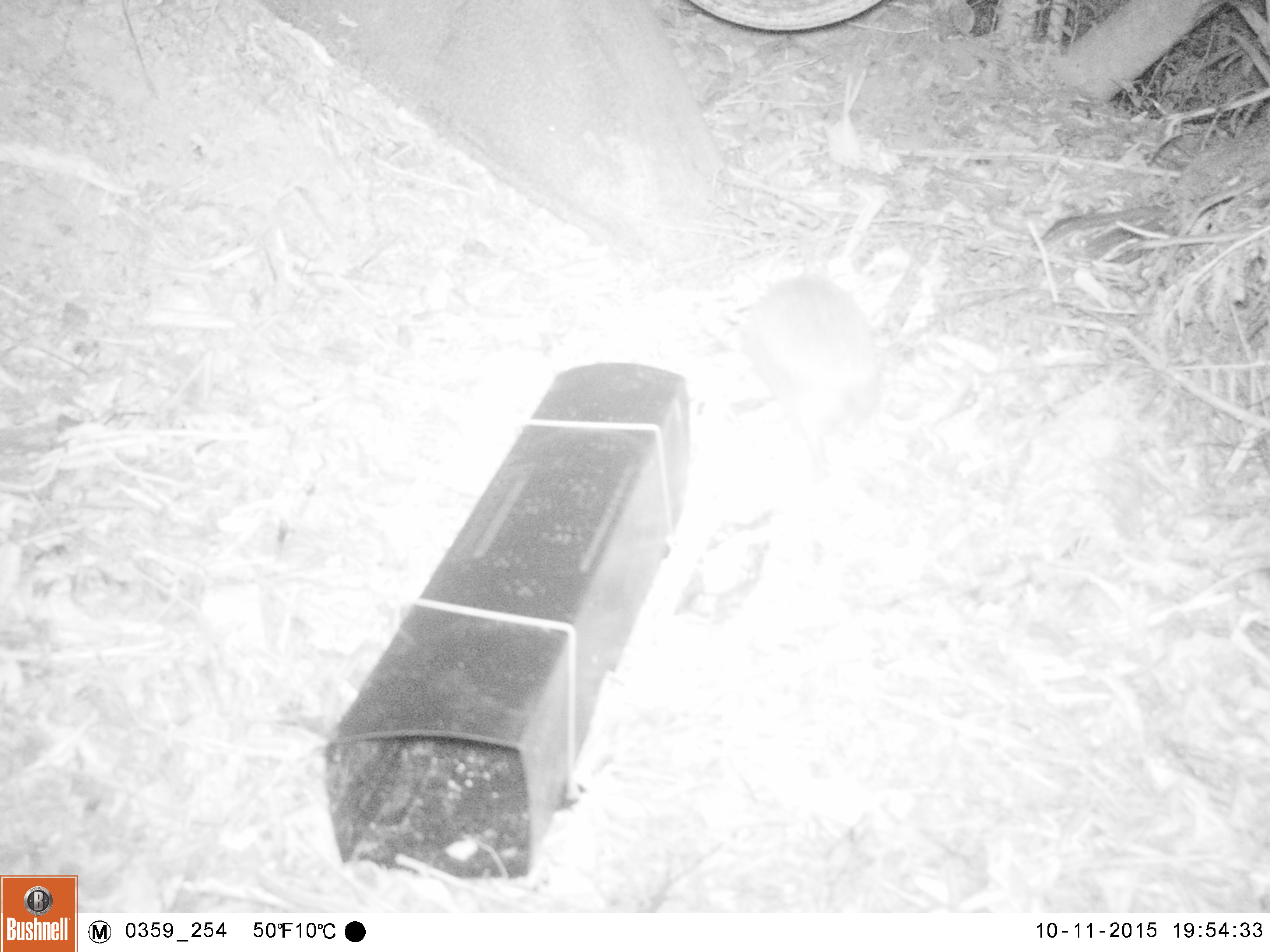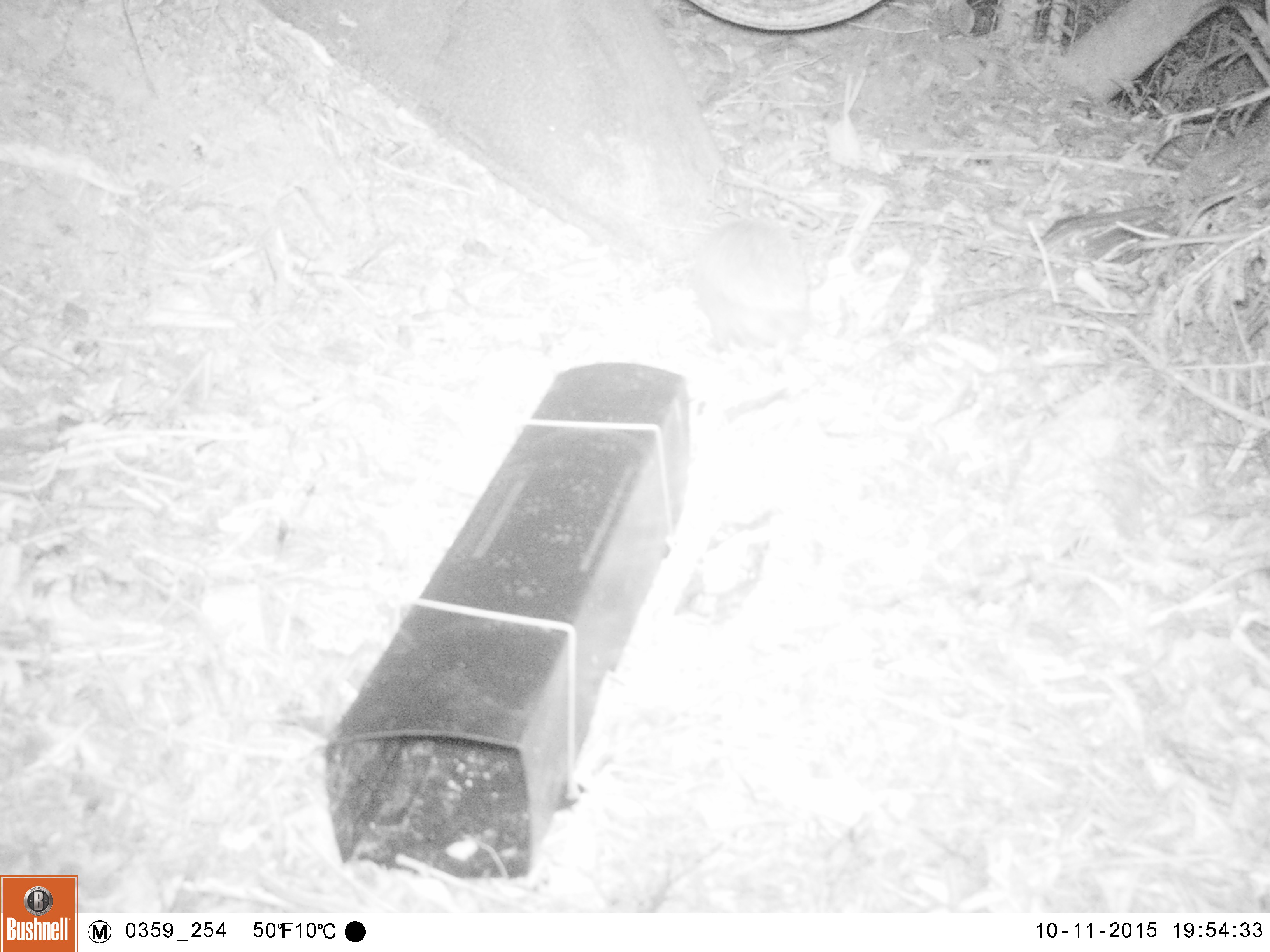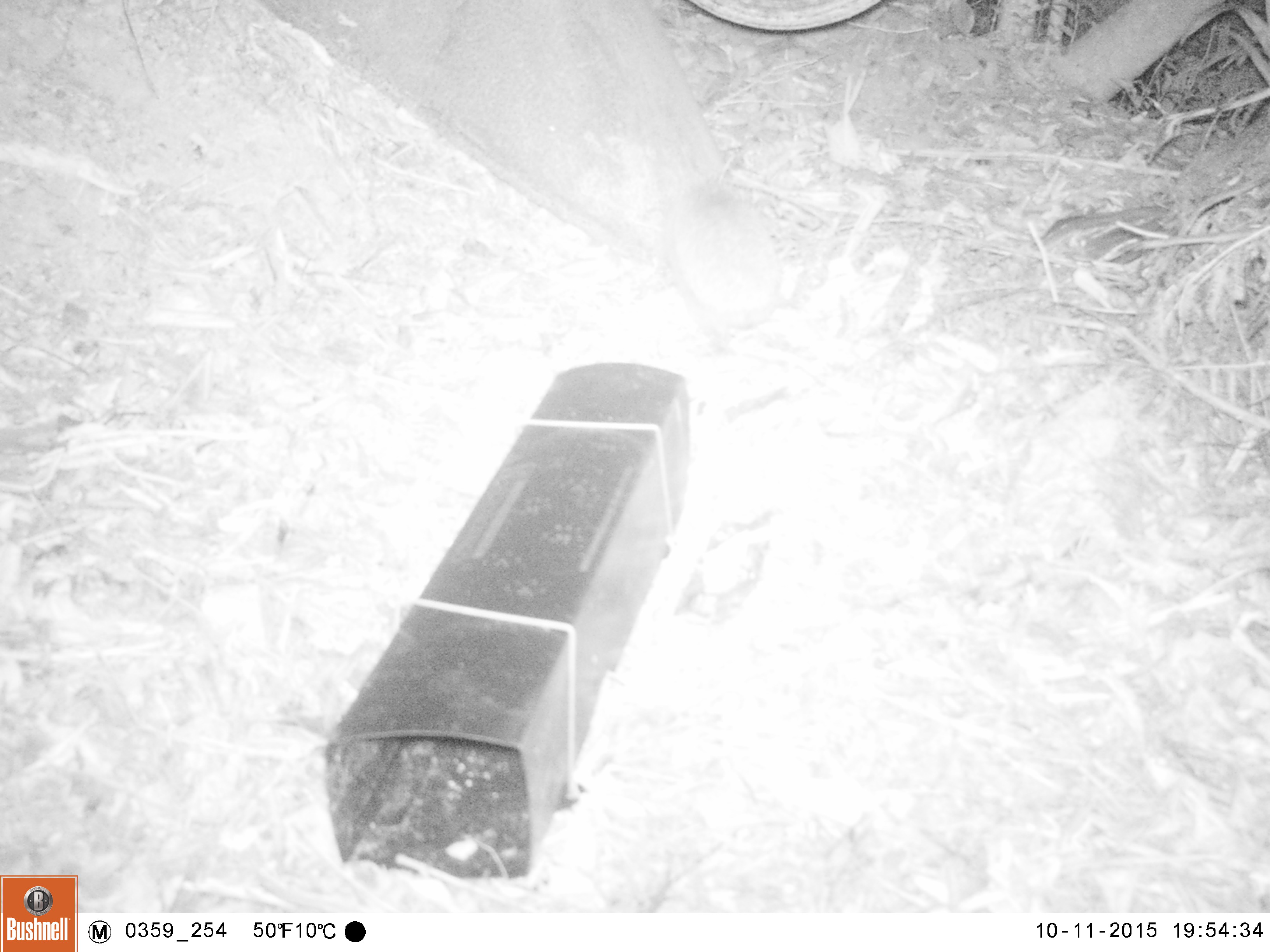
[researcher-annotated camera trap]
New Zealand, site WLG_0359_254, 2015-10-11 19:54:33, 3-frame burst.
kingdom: Animalia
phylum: Chordata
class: Mammalia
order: Eulipotyphla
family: Erinaceidae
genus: Erinaceus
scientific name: Erinaceus europaeus europaeus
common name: european hedgehog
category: hedgehog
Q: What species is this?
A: Hedgehog (european hedgehog) (Erinaceus europaeus europaeus).